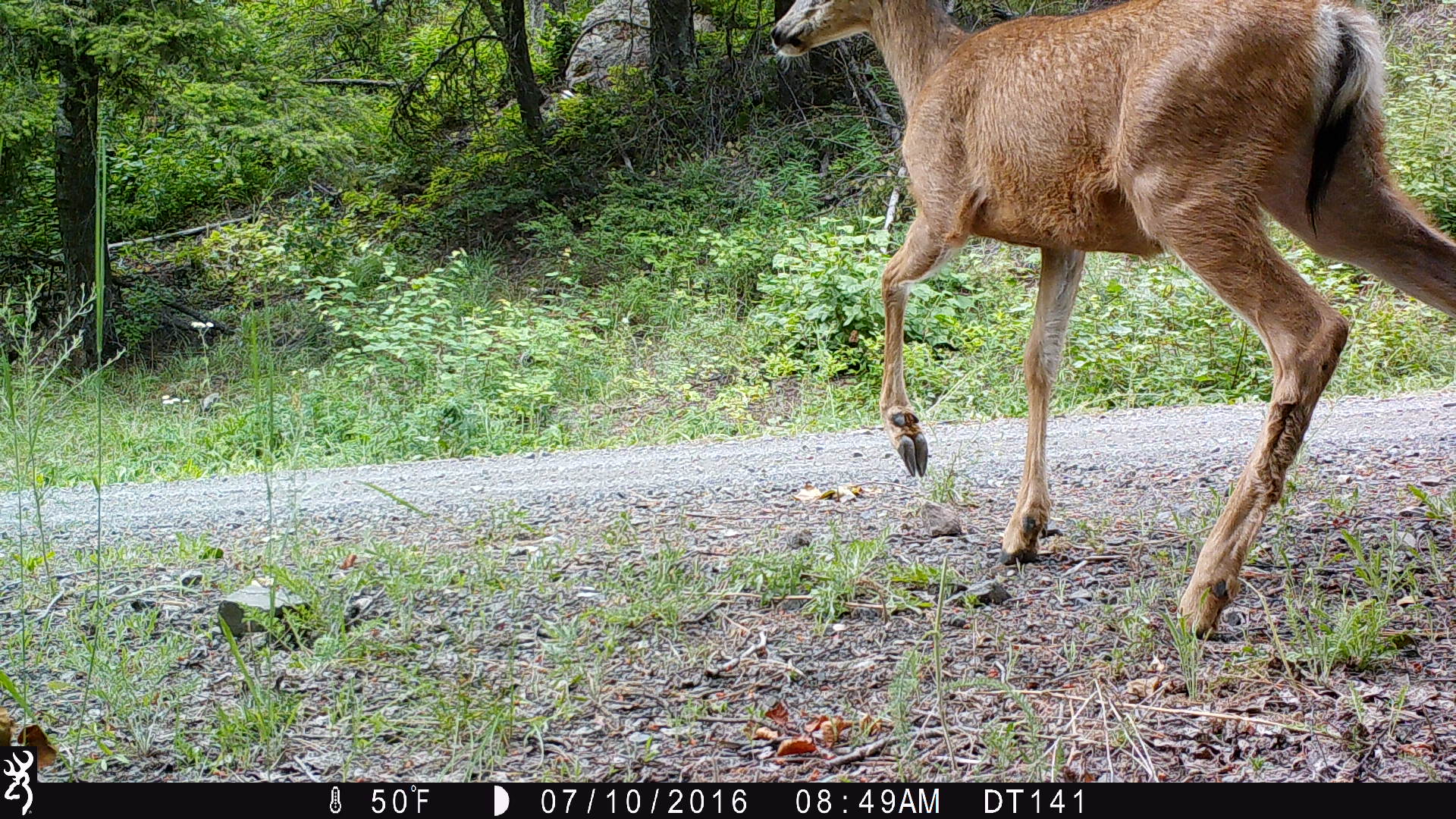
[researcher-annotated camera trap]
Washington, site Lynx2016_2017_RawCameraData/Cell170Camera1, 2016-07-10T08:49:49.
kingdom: Animalia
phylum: Chordata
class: Mammalia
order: Artiodactyla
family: Cervidae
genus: Odocoileus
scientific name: Odocoileus hemionus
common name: mule deer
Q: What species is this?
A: Odocoileus hemionus (mule deer).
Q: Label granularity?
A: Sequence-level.